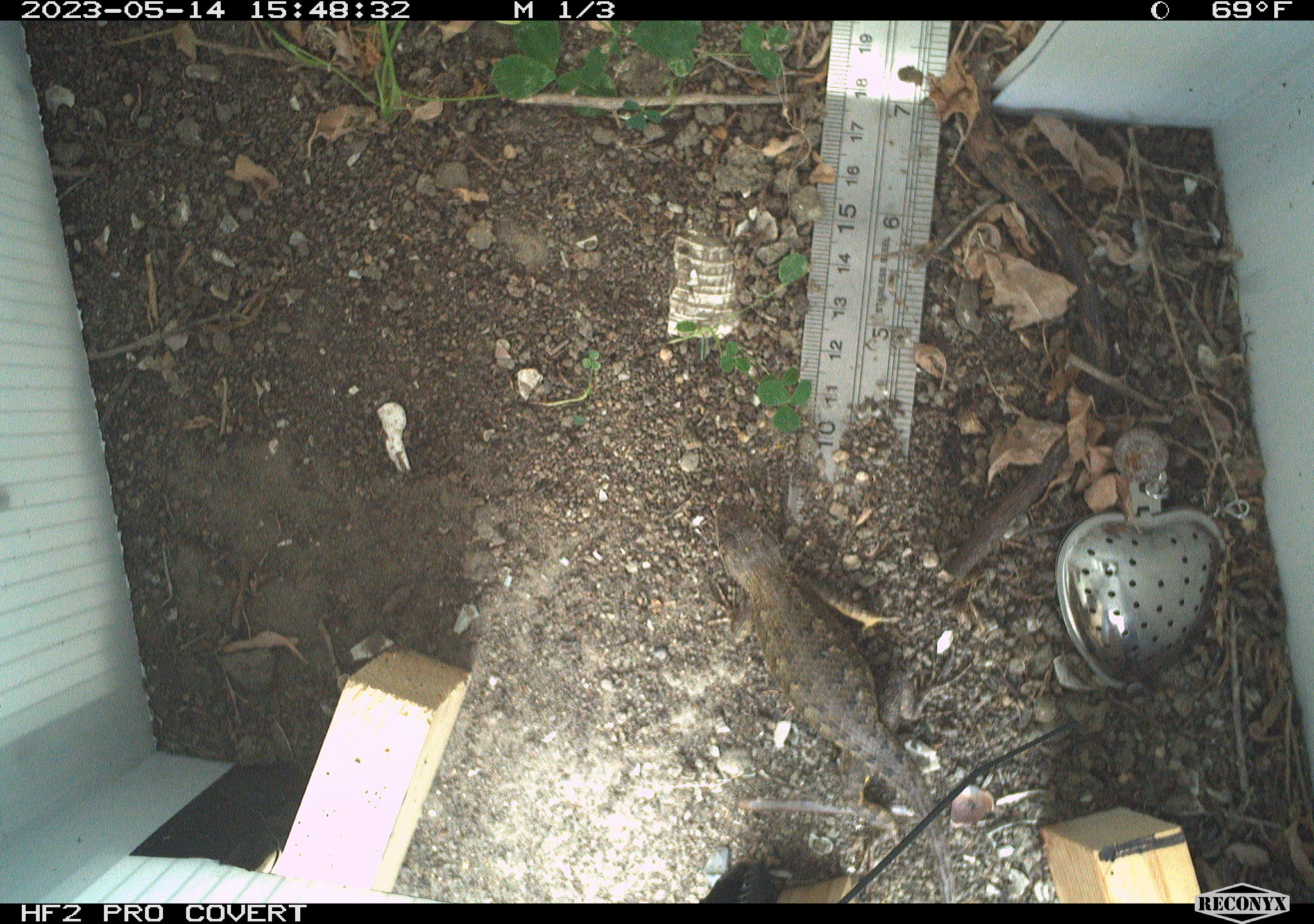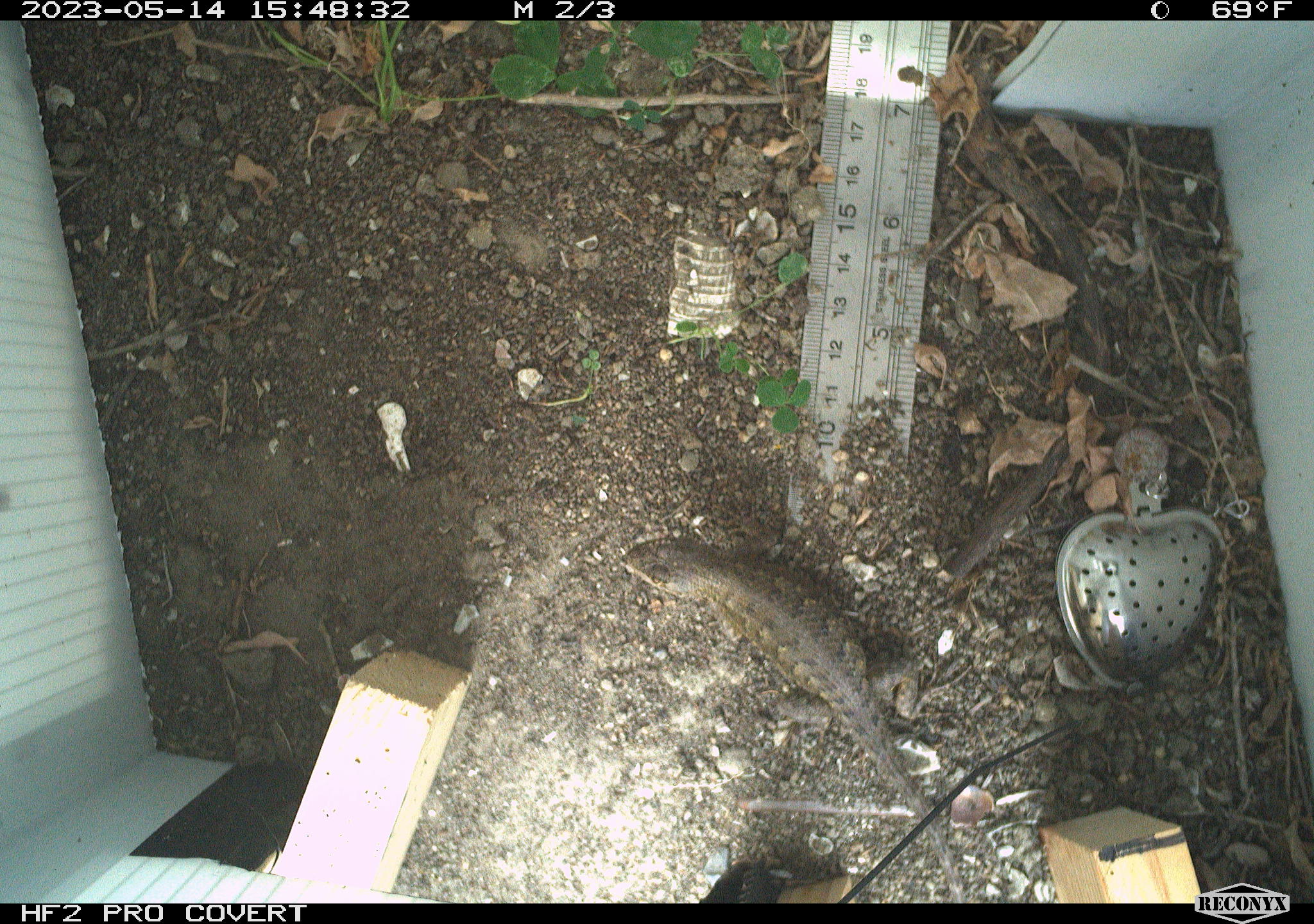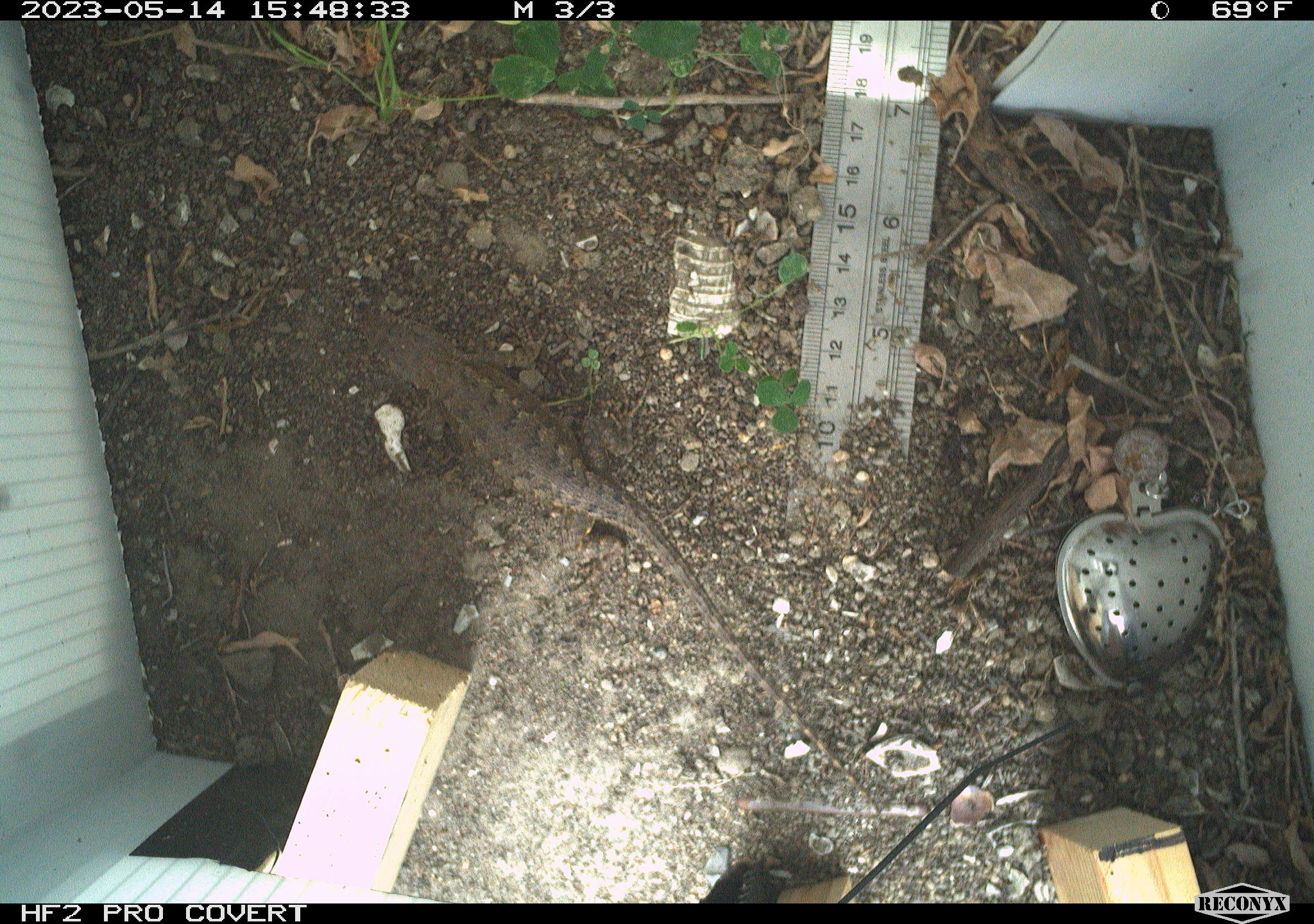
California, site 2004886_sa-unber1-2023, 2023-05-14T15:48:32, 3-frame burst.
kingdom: Animalia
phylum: Chordata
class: Reptilia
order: Squamata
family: Phrynosomatidae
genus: Sceloporus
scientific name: Sceloporus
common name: spiny lizards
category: sceloporus species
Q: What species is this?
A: Sceloporus species (spiny lizards) (Sceloporus).